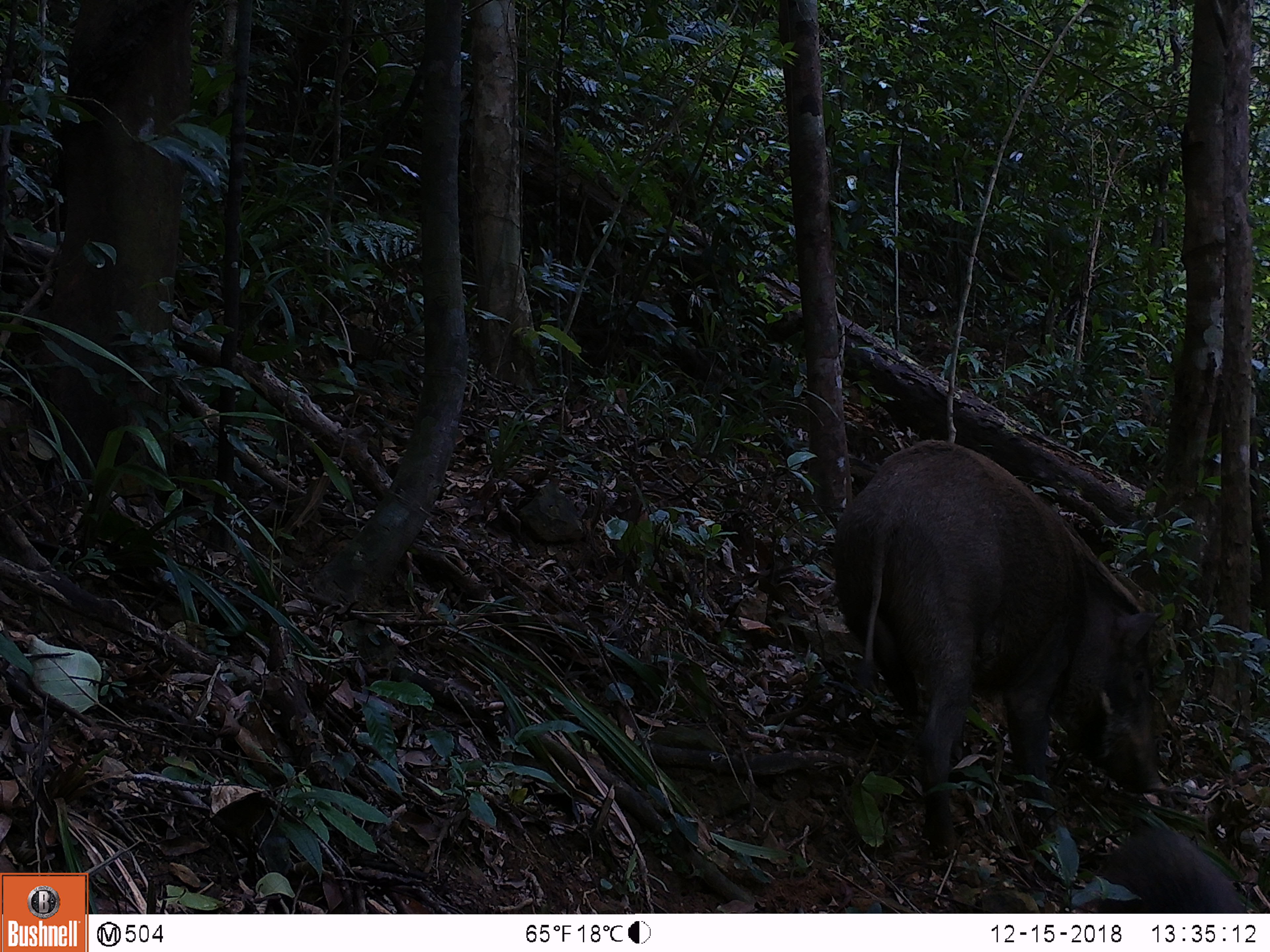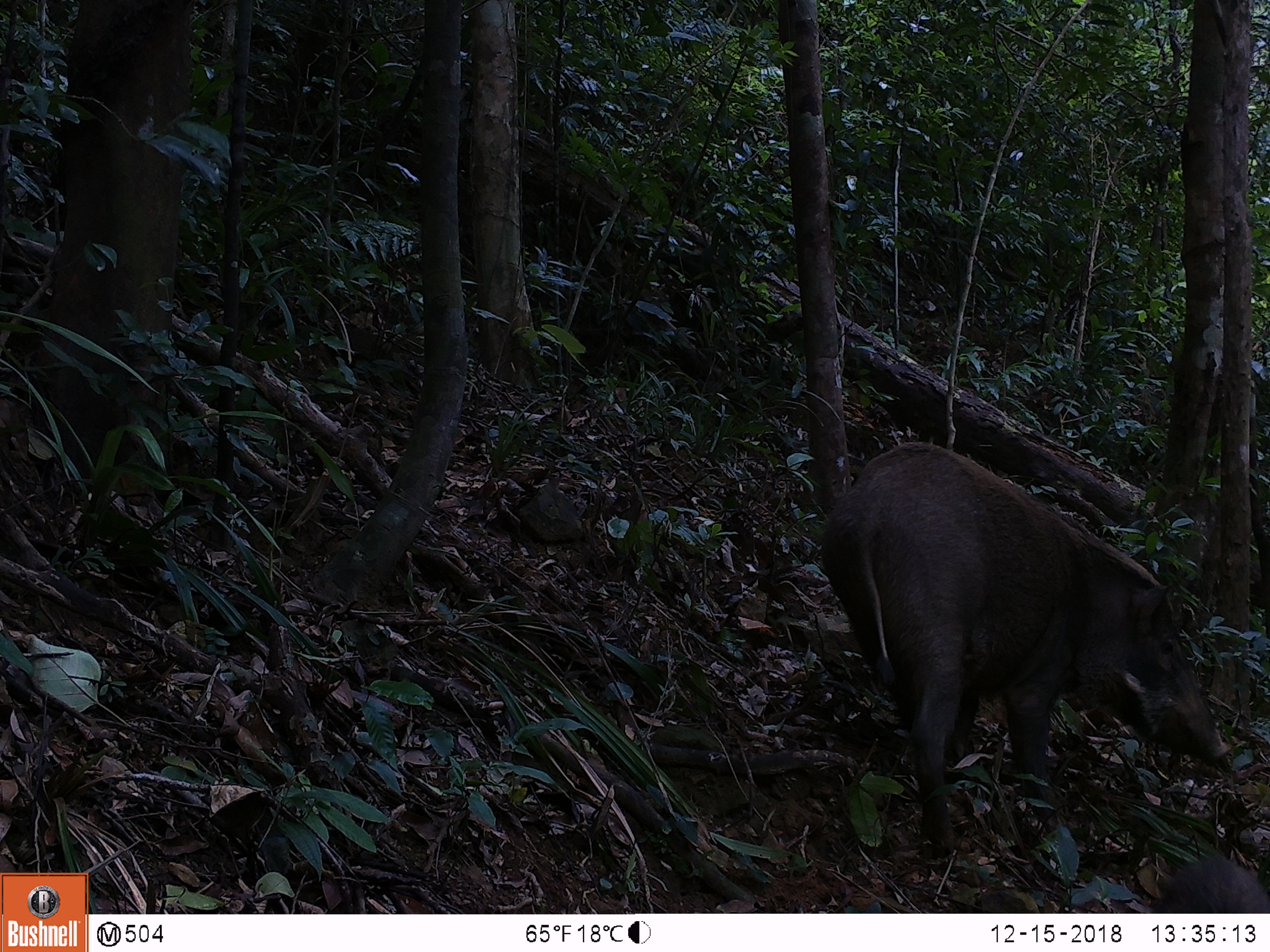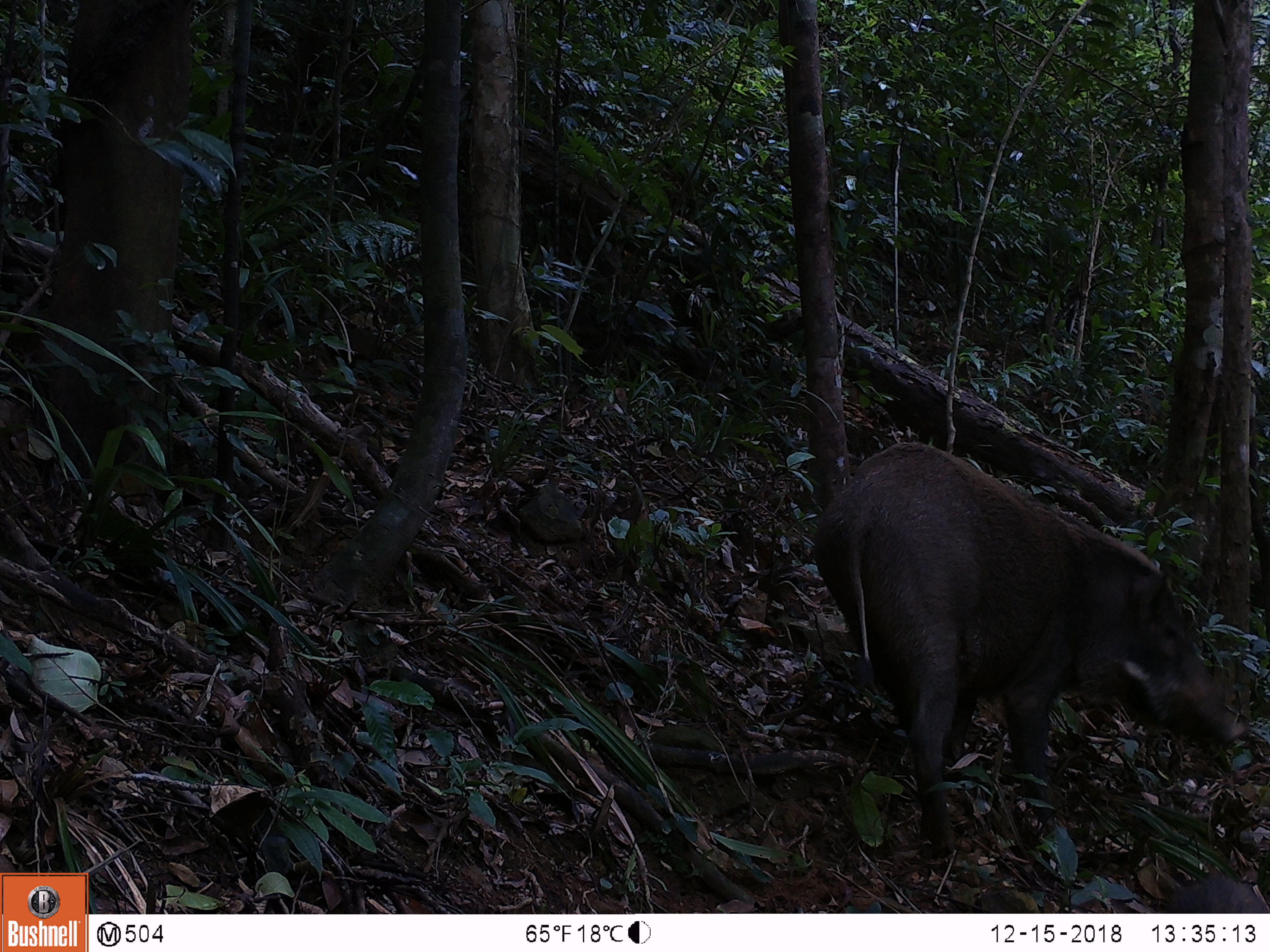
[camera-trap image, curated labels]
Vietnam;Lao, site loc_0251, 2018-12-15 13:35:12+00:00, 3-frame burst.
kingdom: Animalia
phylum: Chordata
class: Mammalia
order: Artiodactyla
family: Suidae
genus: Sus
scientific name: Sus scrofa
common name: eurasian wild pig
Eurasian wild pig (Sus scrofa). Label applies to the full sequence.